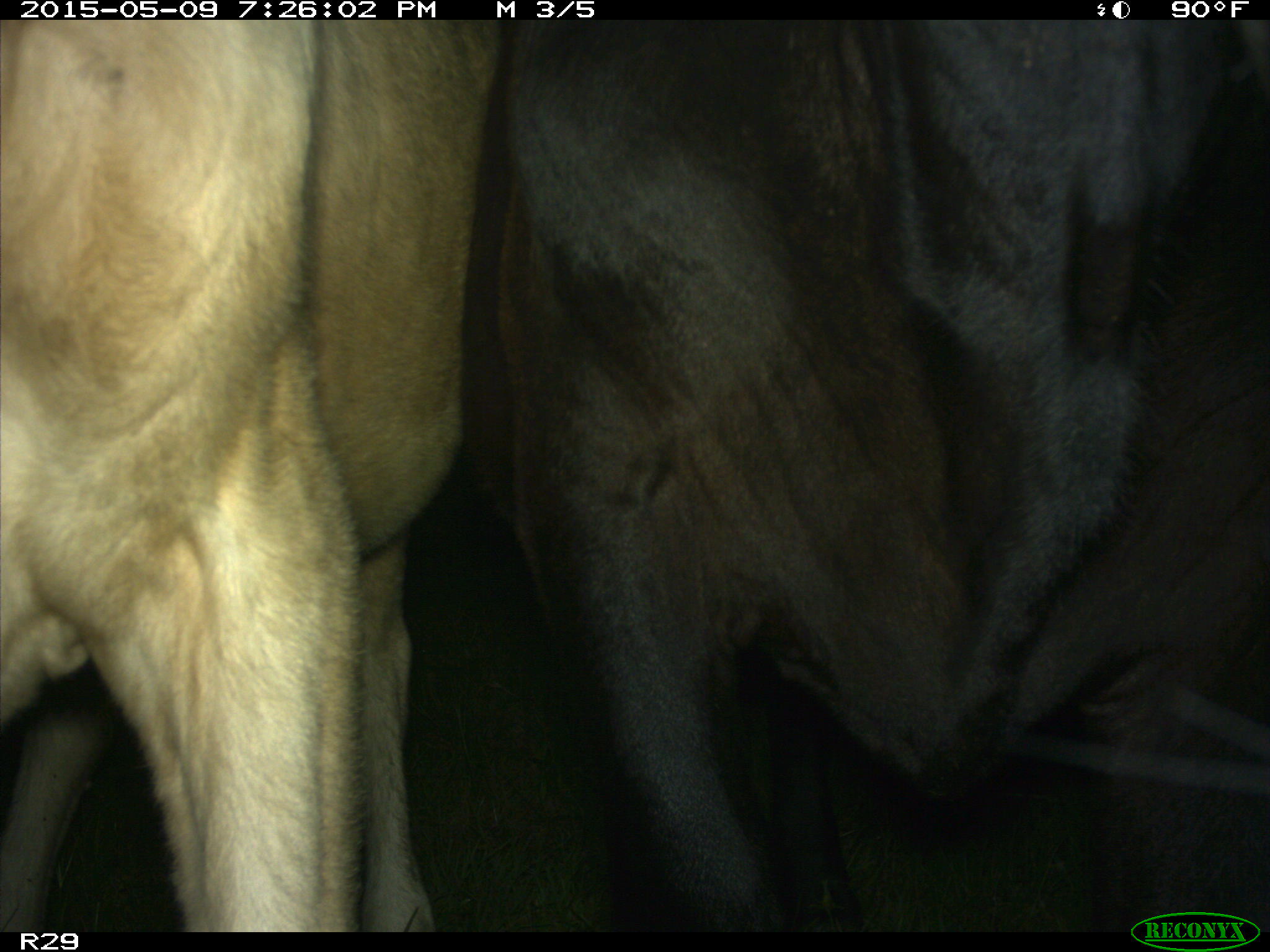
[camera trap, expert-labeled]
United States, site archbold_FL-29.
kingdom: Animalia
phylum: Chordata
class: Mammalia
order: Artiodactyla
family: Bovidae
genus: Bos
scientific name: Bos taurus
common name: domestic cow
Bos taurus (domestic cow).